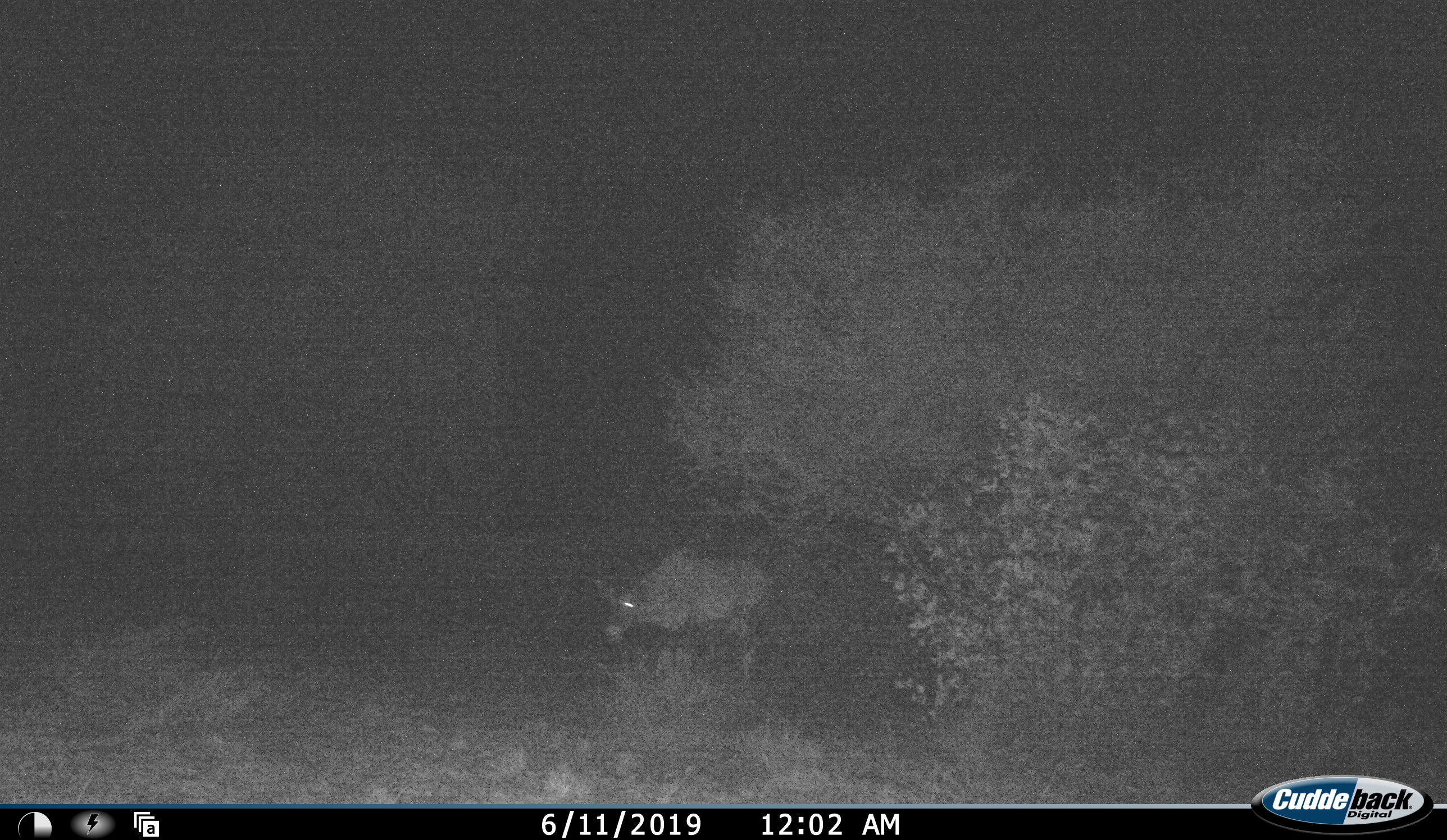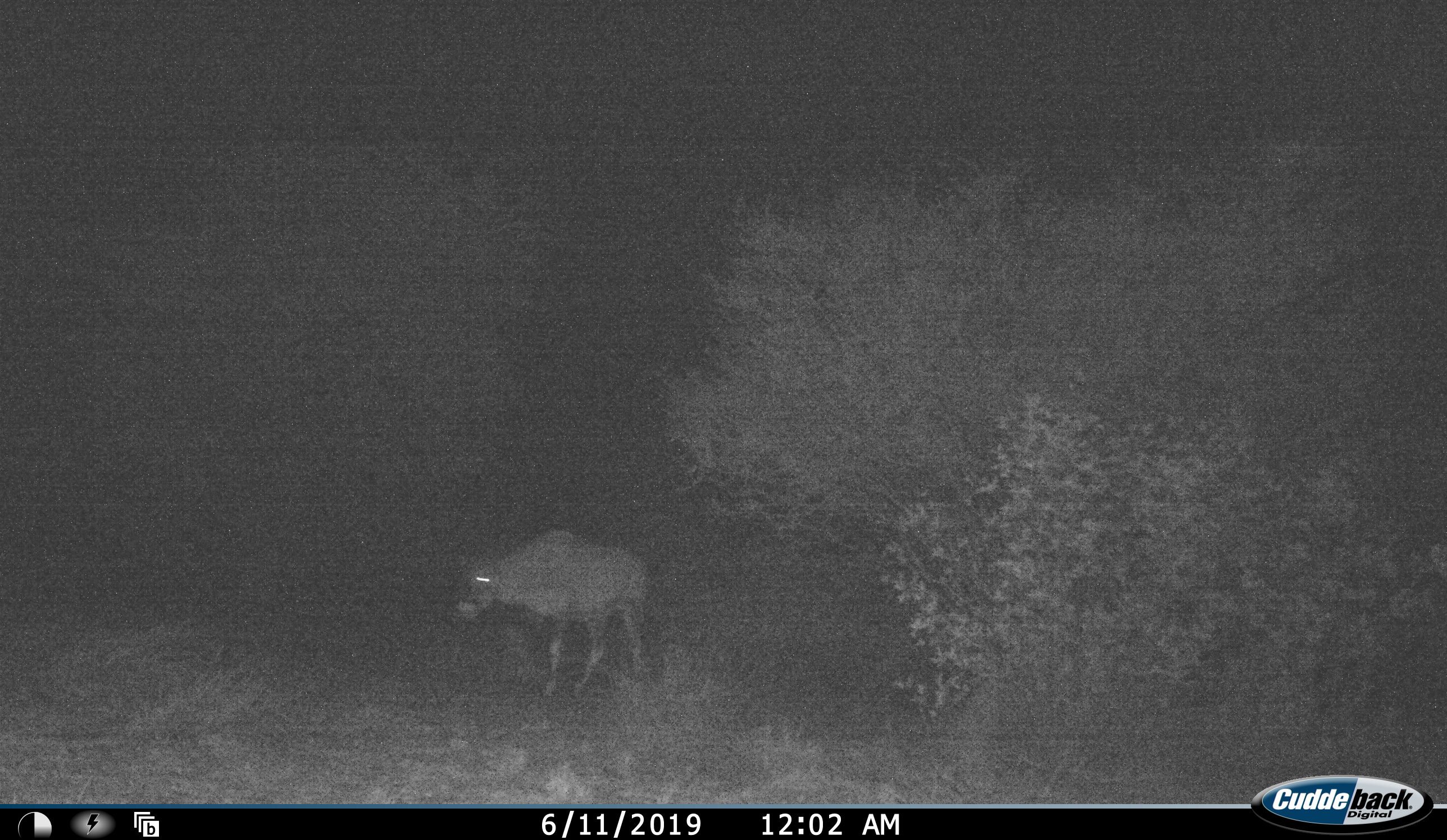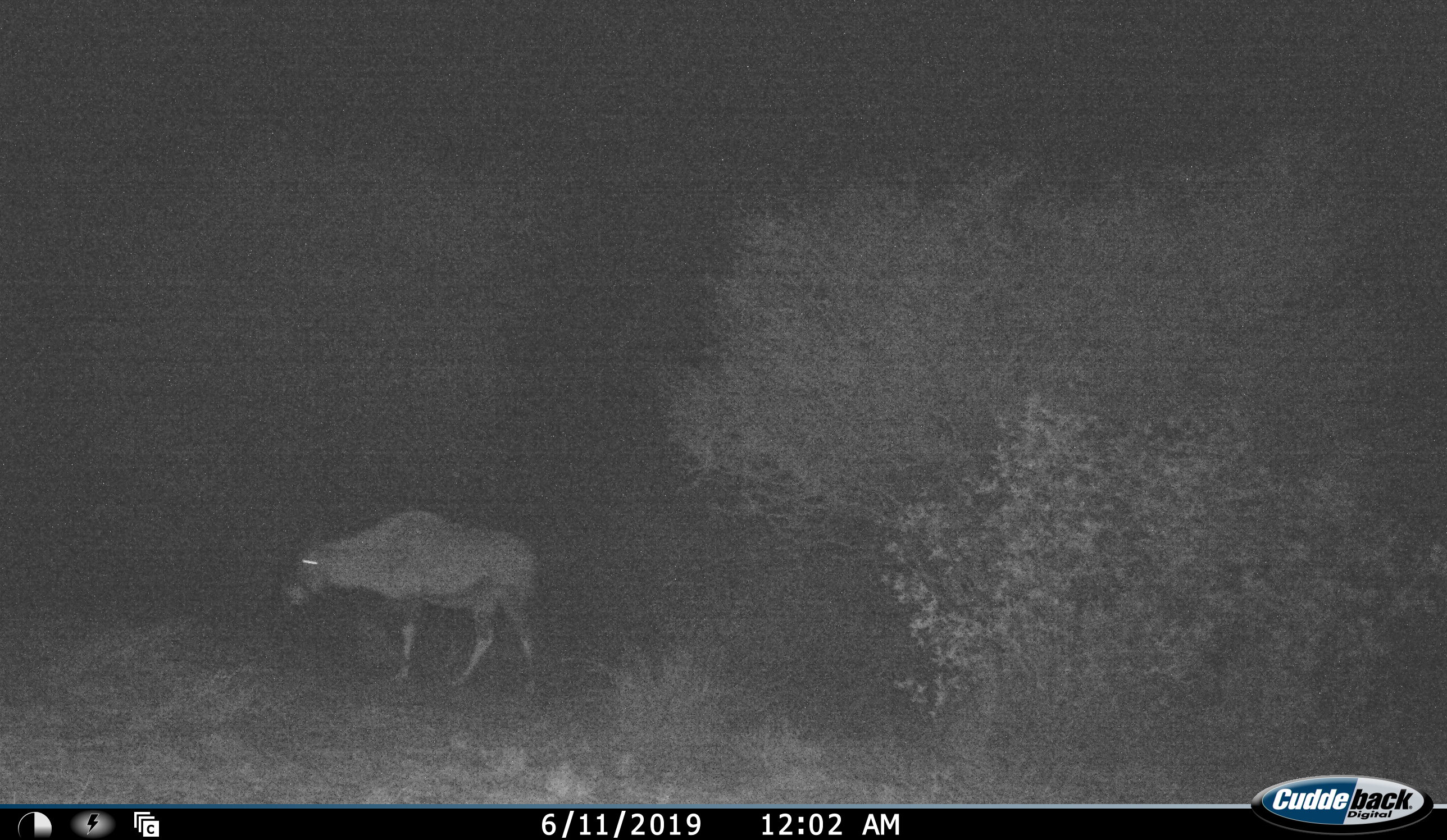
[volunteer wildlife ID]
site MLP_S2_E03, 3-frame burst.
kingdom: Animalia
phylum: Chordata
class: Mammalia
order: Artiodactyla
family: Bovidae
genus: Oryx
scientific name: Oryx gazella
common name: gemsbok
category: oryx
Oryx (gemsbok) (Oryx gazella), count 1. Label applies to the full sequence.